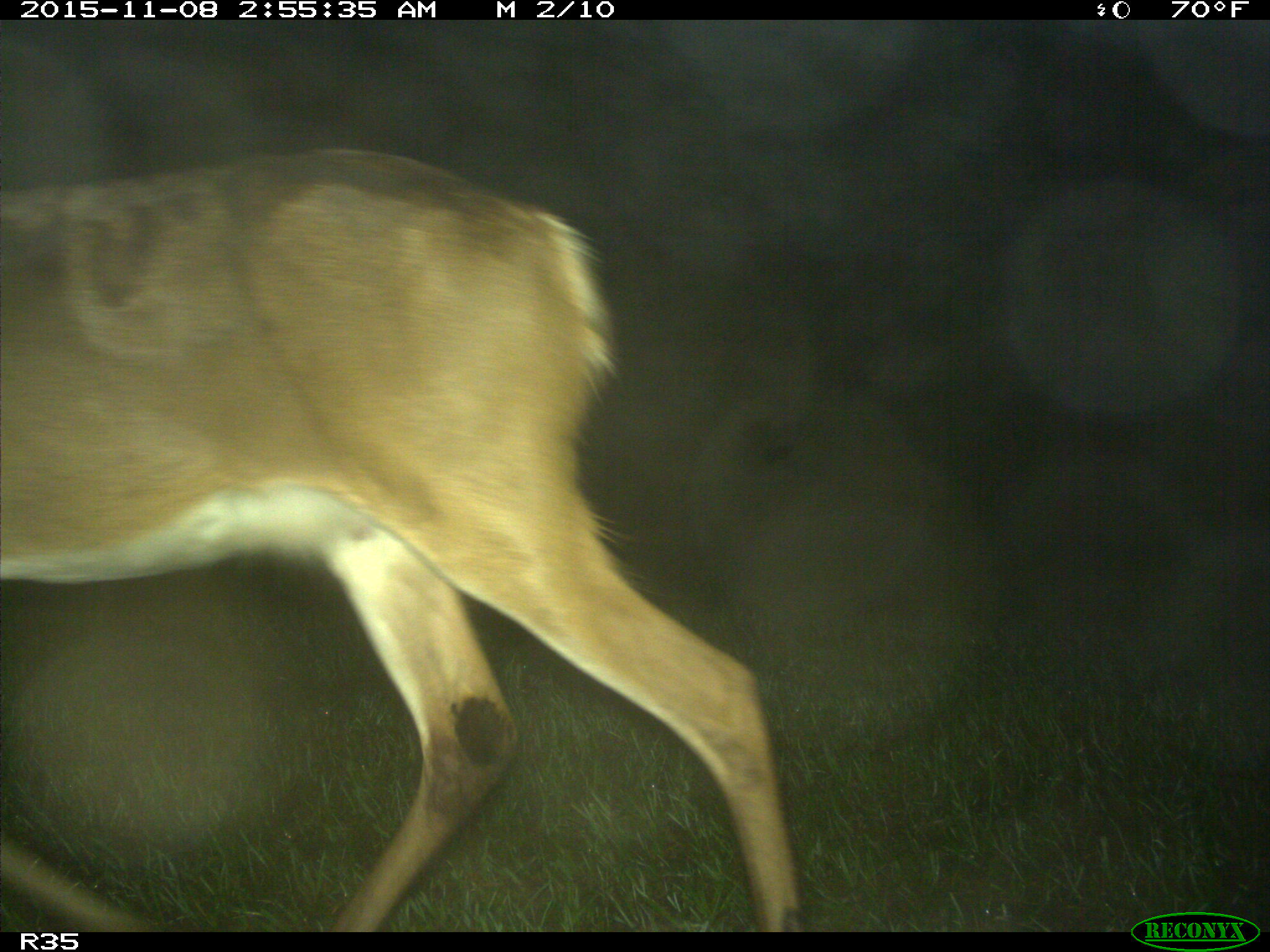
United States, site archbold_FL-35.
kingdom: Animalia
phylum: Chordata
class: Mammalia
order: Artiodactyla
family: Cervidae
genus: Odocoileus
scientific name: Odocoileus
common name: deer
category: unidentified deer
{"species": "unidentified deer (deer) (Odocoileus)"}